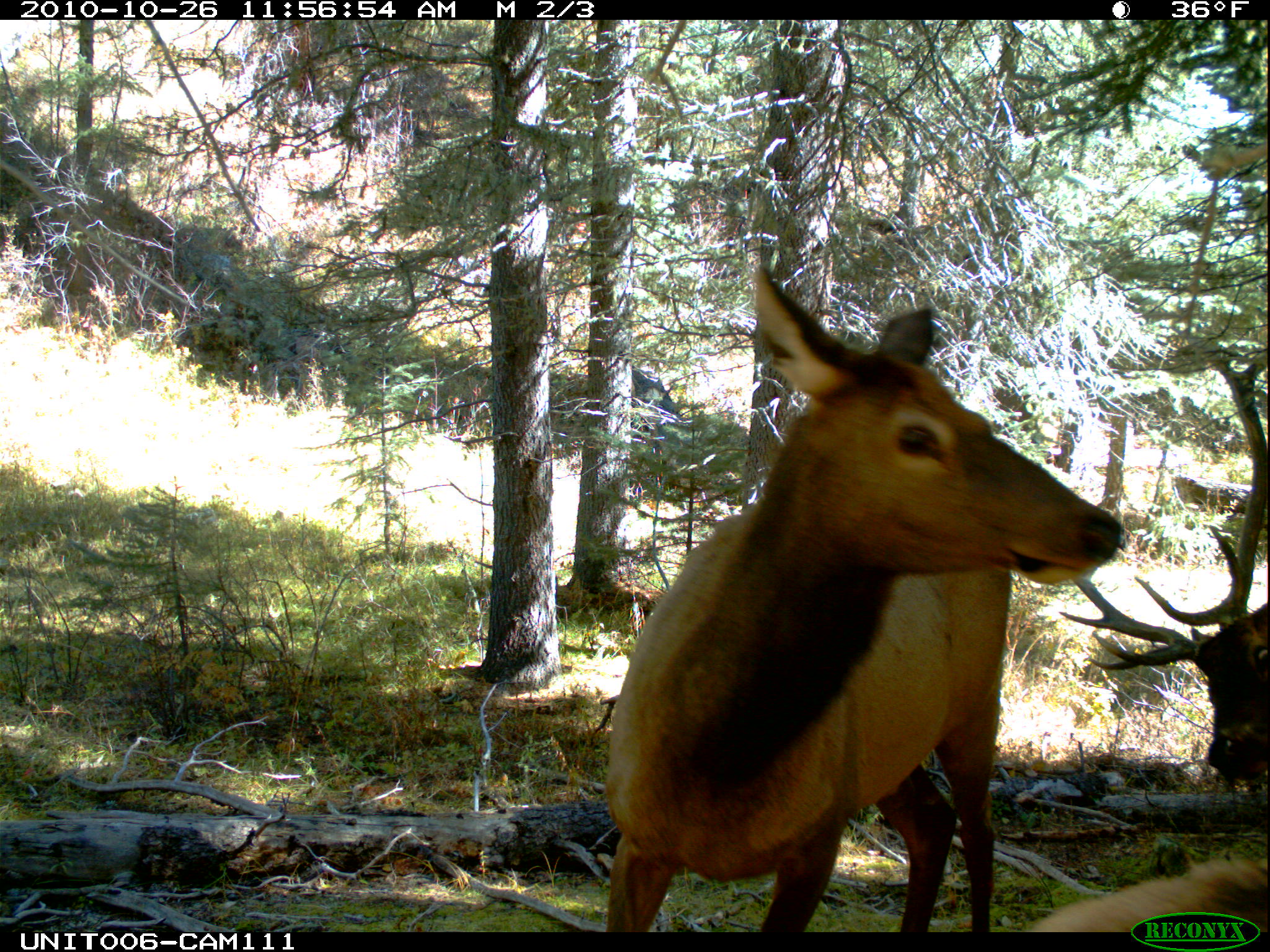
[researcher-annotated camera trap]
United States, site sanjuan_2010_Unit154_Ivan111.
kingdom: Animalia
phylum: Chordata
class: Mammalia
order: Artiodactyla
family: Cervidae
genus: Cervus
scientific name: Cervus elaphus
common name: red deer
Cervus elaphus (red deer).